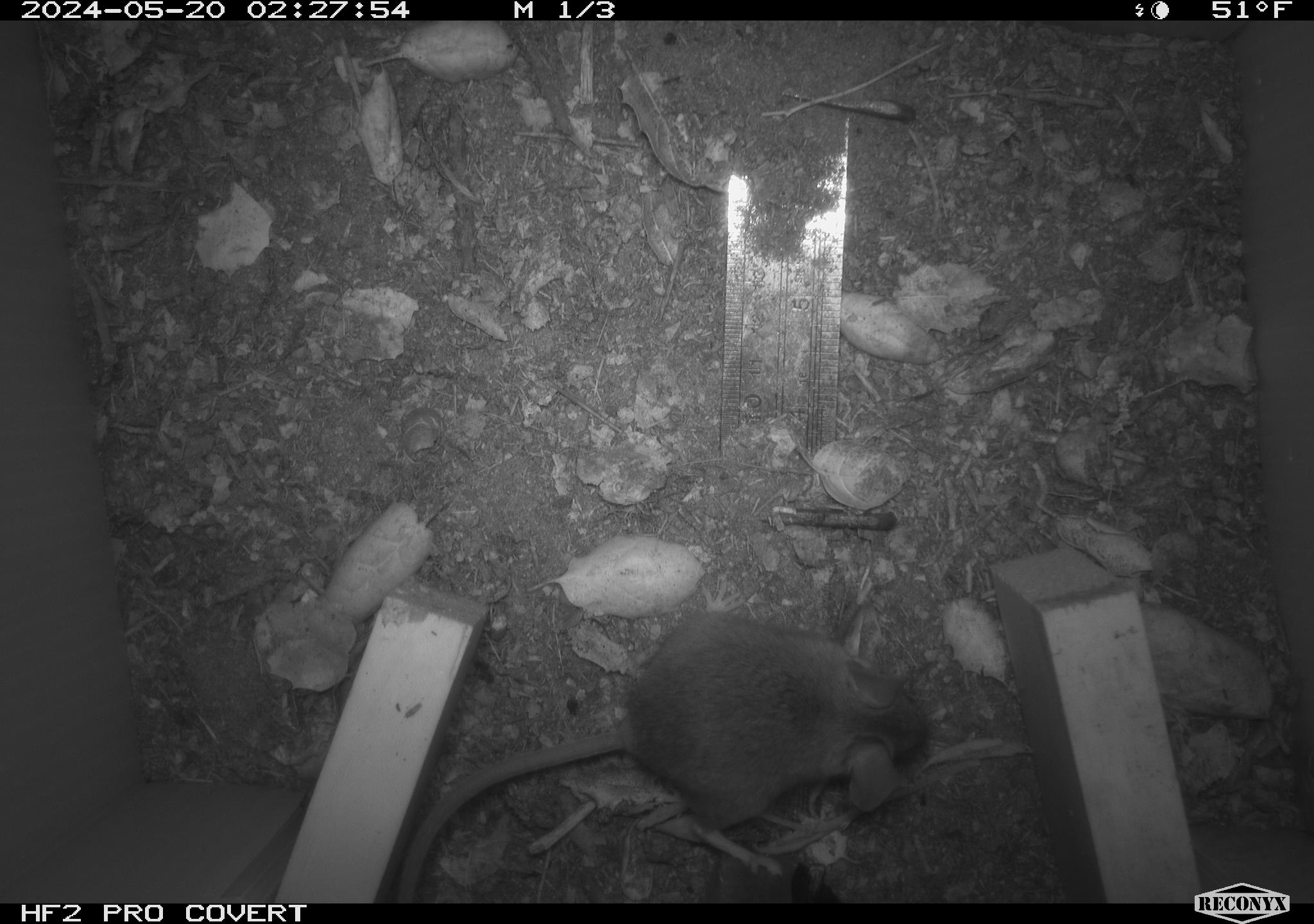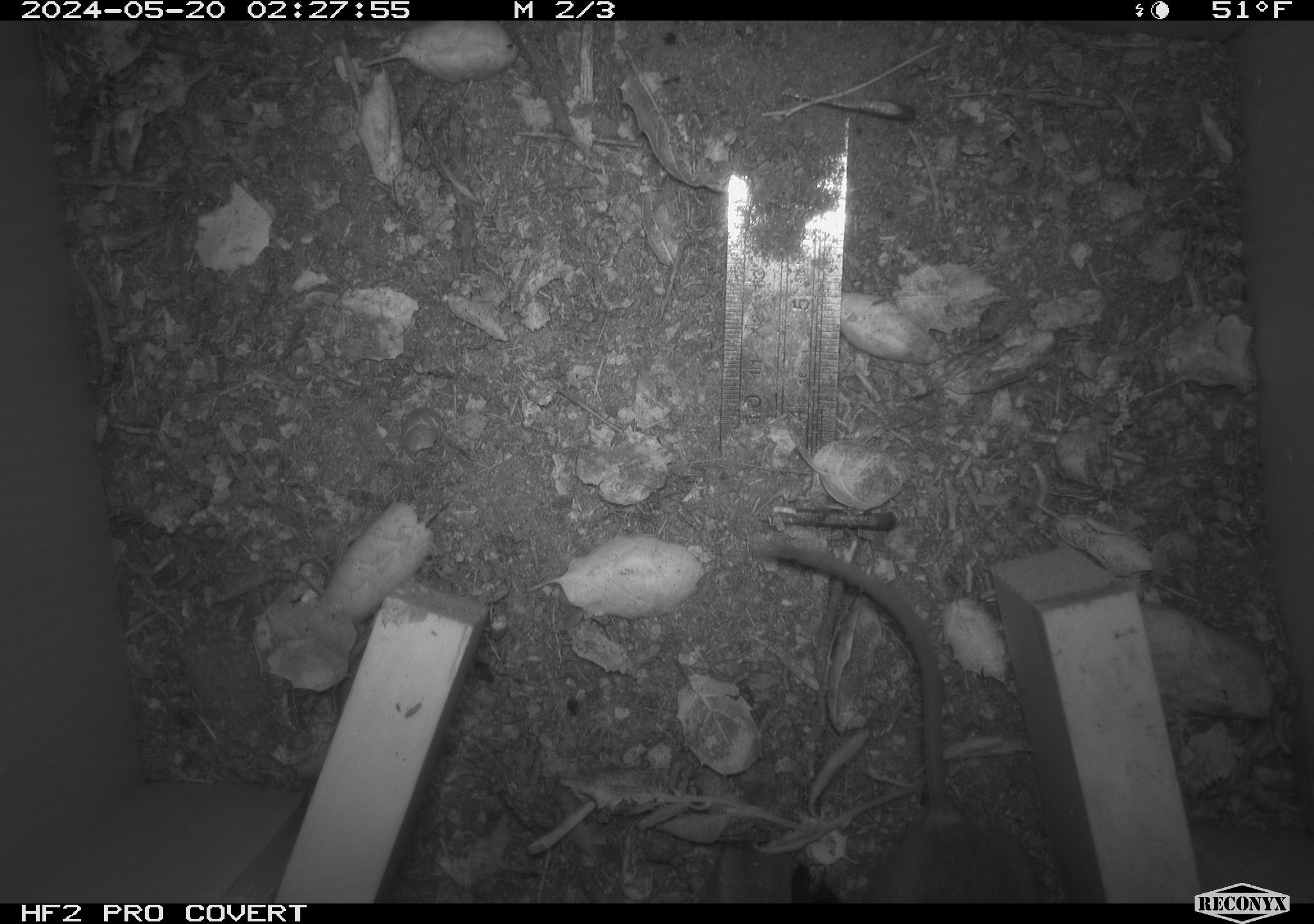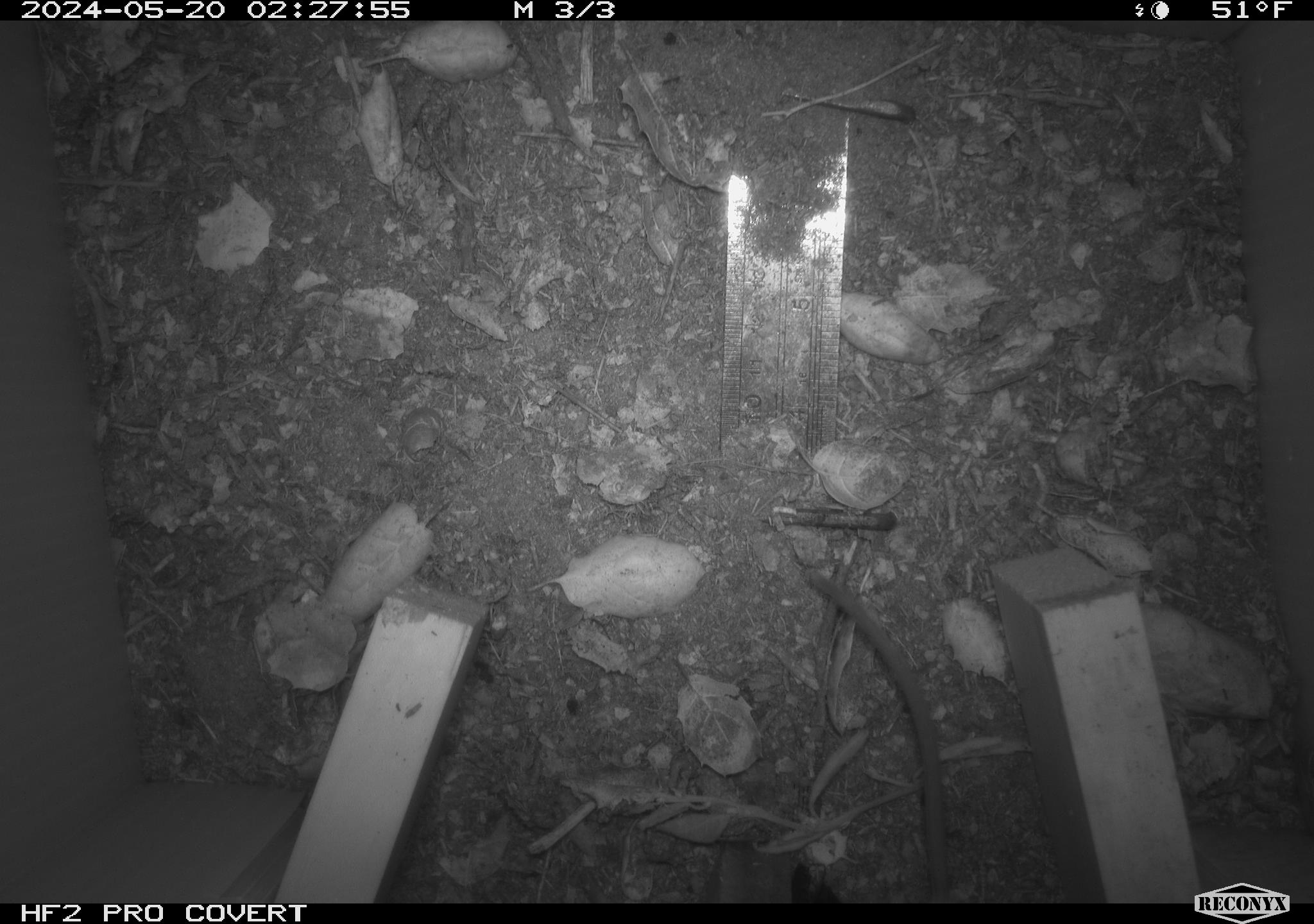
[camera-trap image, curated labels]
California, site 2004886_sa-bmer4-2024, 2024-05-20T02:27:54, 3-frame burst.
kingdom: Animalia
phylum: Chordata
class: Mammalia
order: Rodentia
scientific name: Rodentia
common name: mouse species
Mouse species (Rodentia).